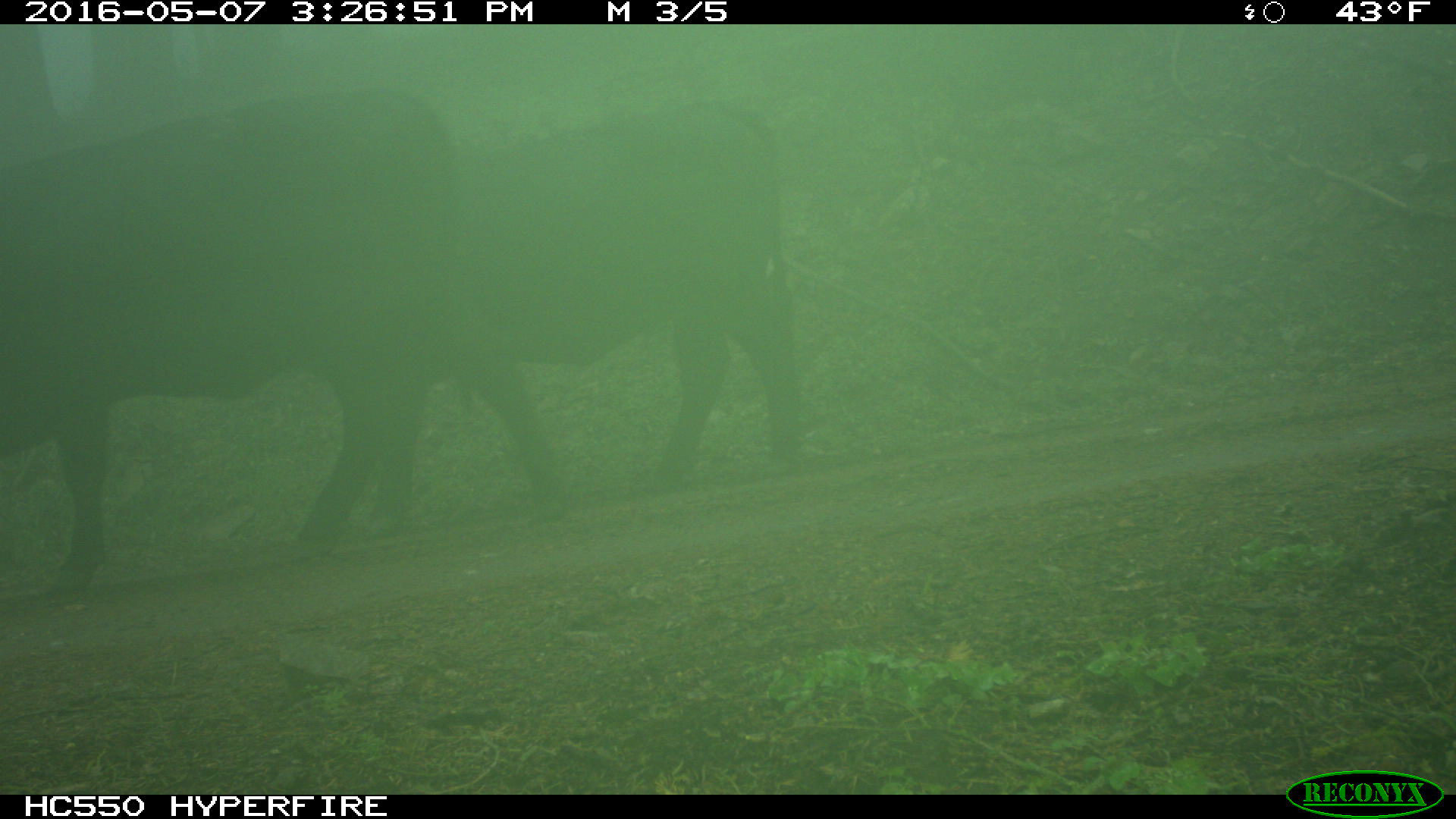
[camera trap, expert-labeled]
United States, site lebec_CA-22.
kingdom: Animalia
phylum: Chordata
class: Mammalia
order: Artiodactyla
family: Bovidae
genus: Bos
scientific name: Bos taurus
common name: domestic cow